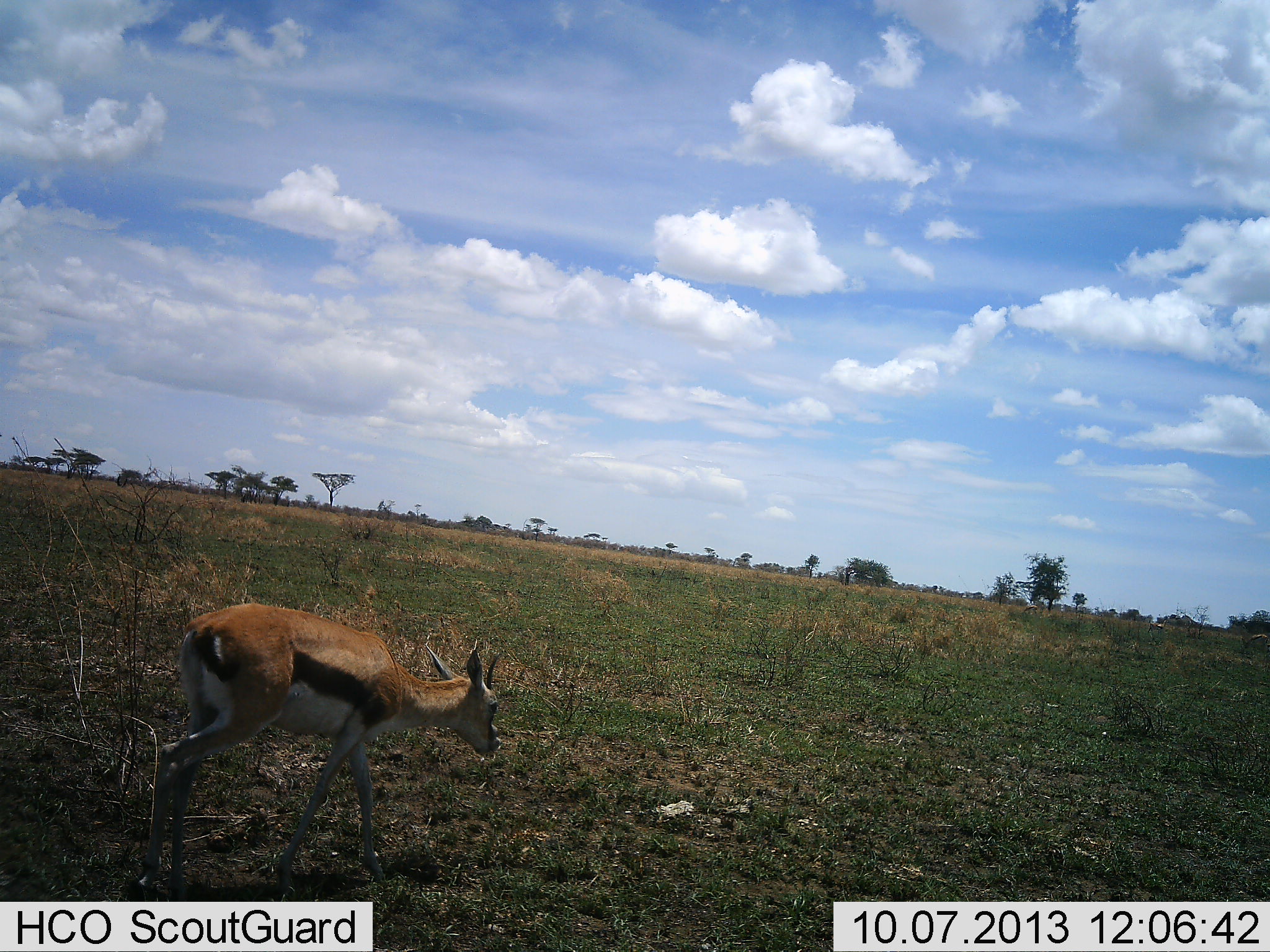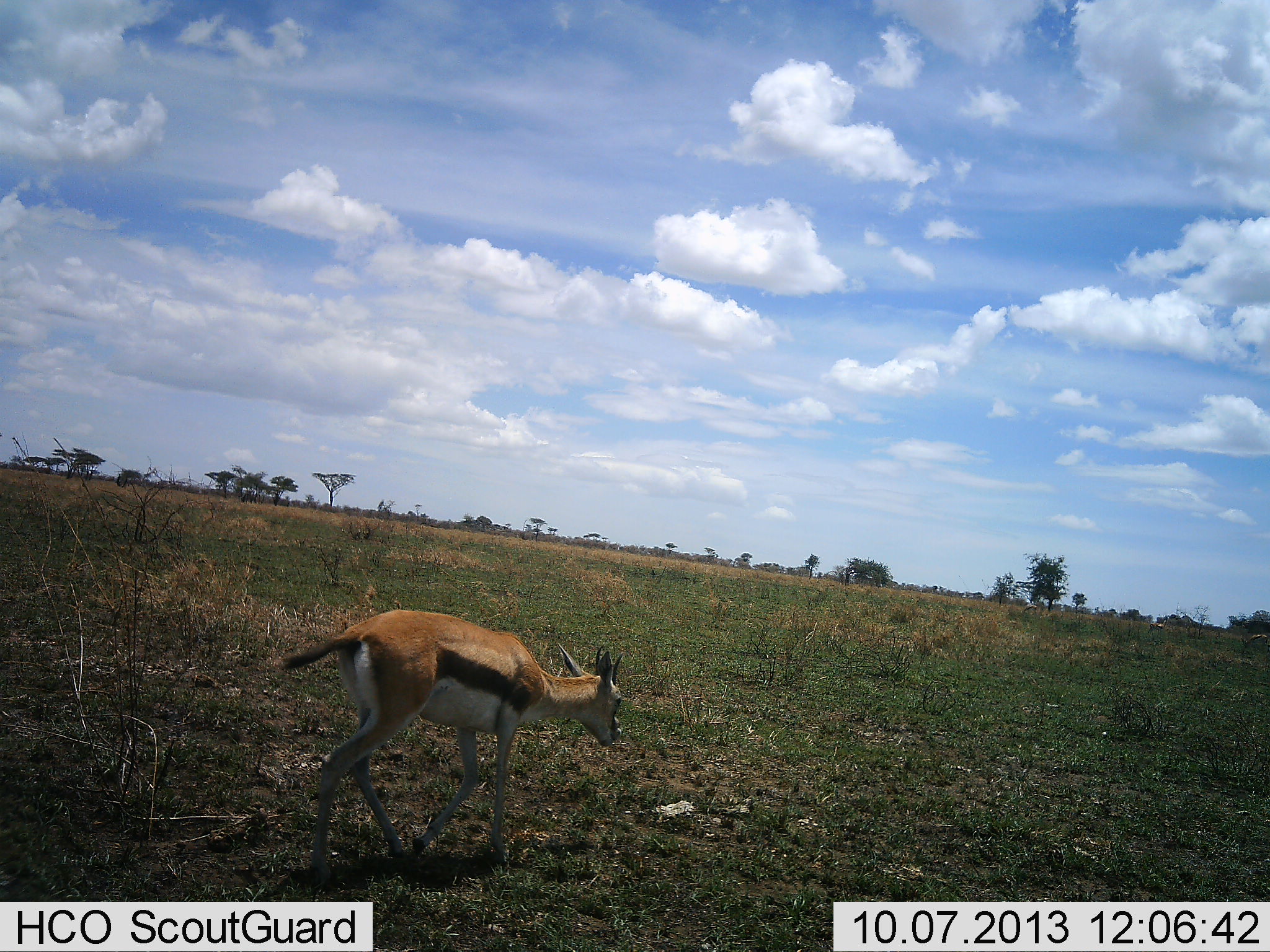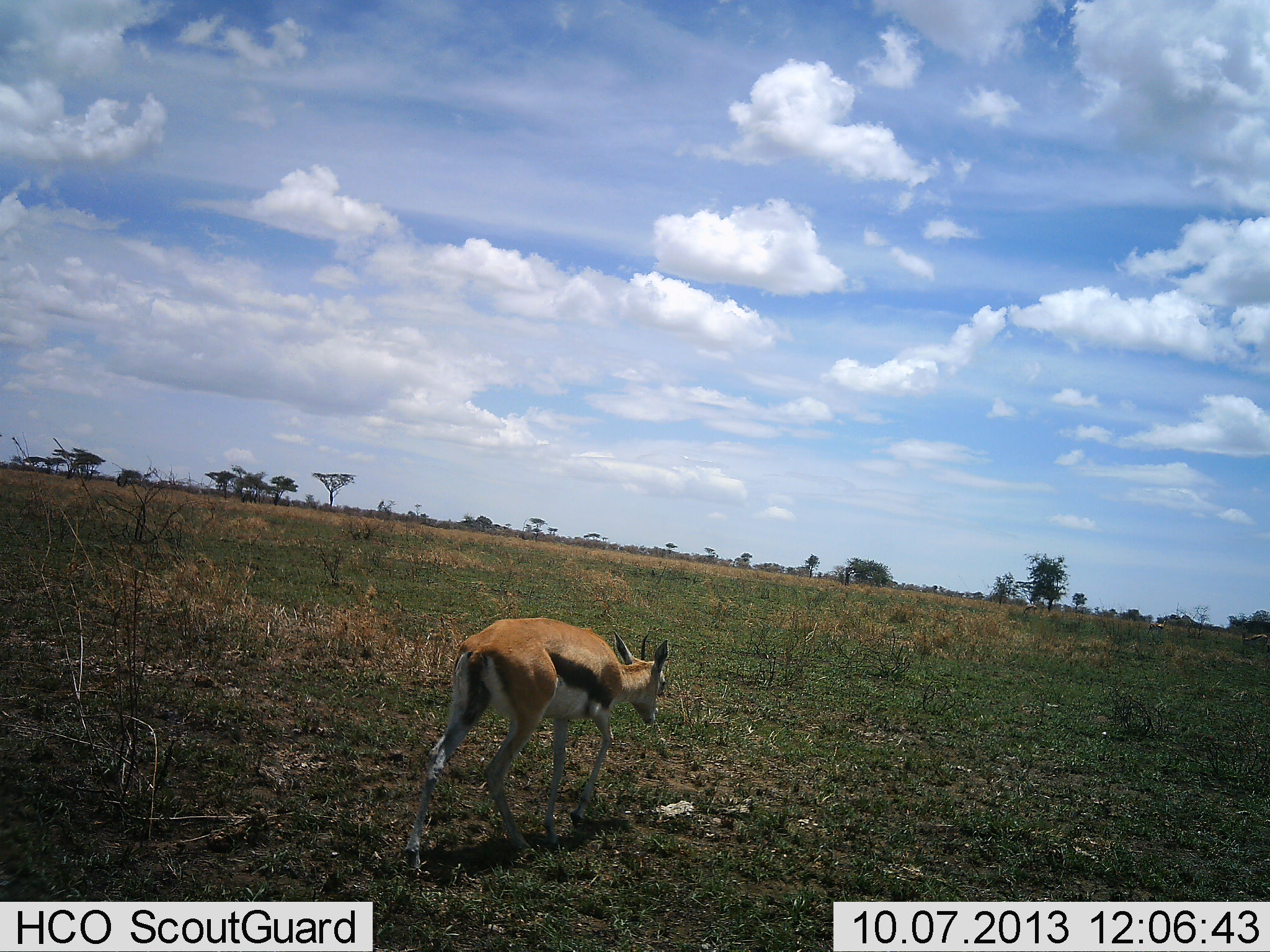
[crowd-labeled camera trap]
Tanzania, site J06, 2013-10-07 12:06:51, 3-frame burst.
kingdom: Animalia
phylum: Chordata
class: Mammalia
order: Artiodactyla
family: Bovidae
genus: Eudorcas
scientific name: Eudorcas thomsonii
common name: thomson's gazelle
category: gazellethomsons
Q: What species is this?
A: Gazellethomsons (thomson's gazelle) (Eudorcas thomsonii).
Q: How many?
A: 1.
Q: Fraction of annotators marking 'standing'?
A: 7%.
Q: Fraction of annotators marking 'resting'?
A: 0%.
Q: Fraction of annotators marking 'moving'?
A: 91%.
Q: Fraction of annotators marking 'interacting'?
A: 0%.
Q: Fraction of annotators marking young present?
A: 2%.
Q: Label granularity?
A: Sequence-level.